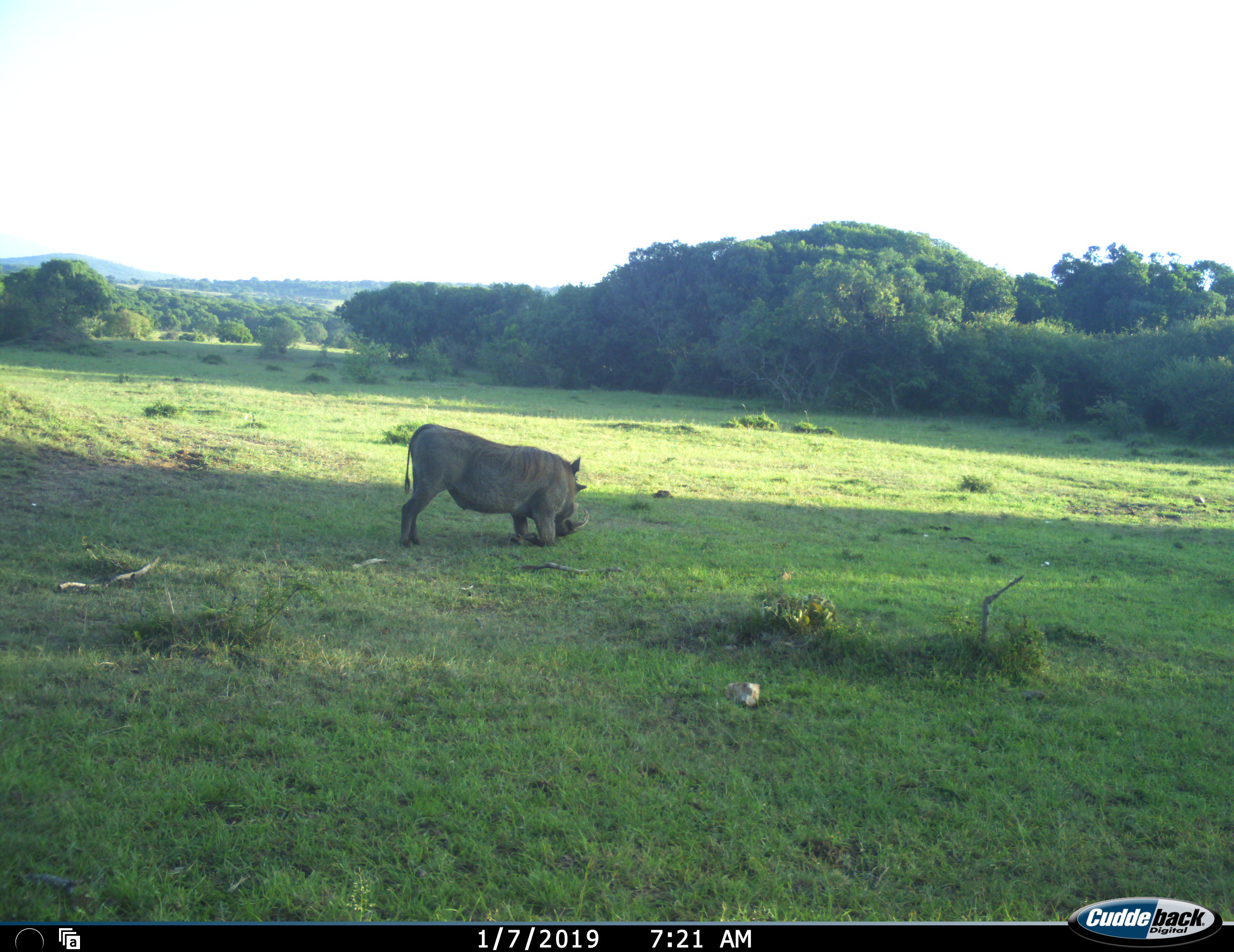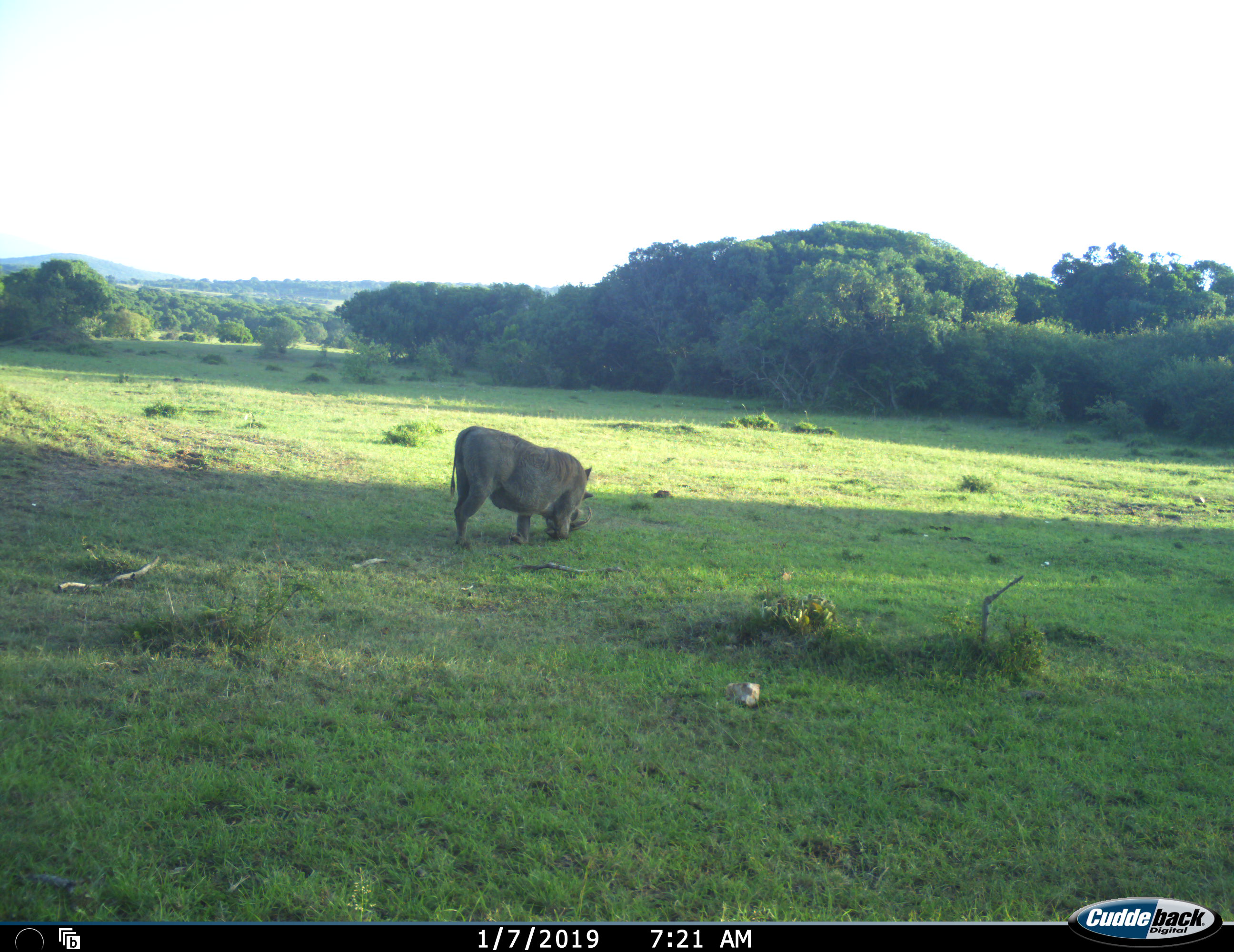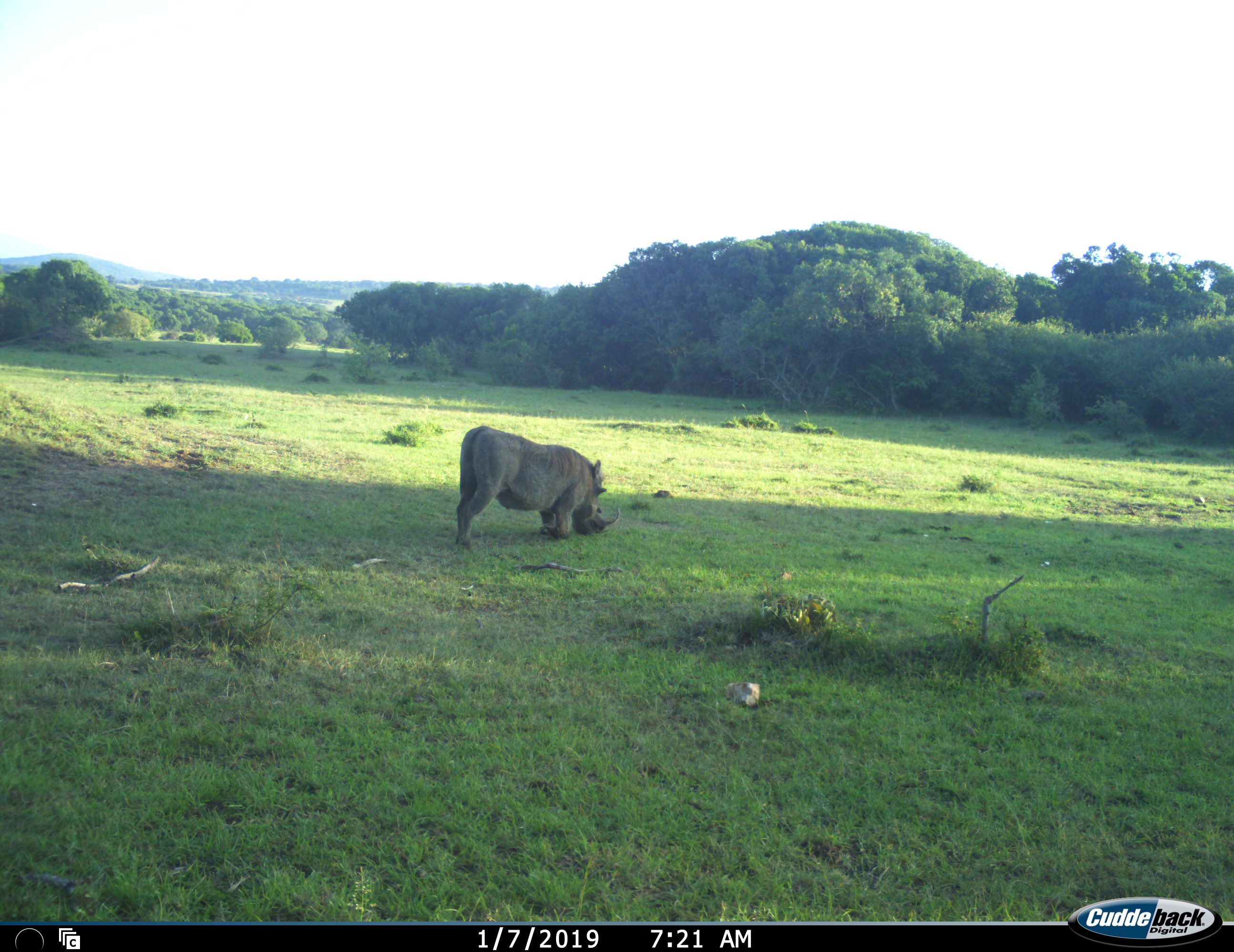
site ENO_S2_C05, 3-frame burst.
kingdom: Animalia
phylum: Chordata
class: Mammalia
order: Artiodactyla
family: Suidae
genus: Phacochoerus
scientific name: Phacochoerus africanus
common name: warthog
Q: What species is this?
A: Warthog (Phacochoerus africanus).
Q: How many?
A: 1.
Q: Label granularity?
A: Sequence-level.